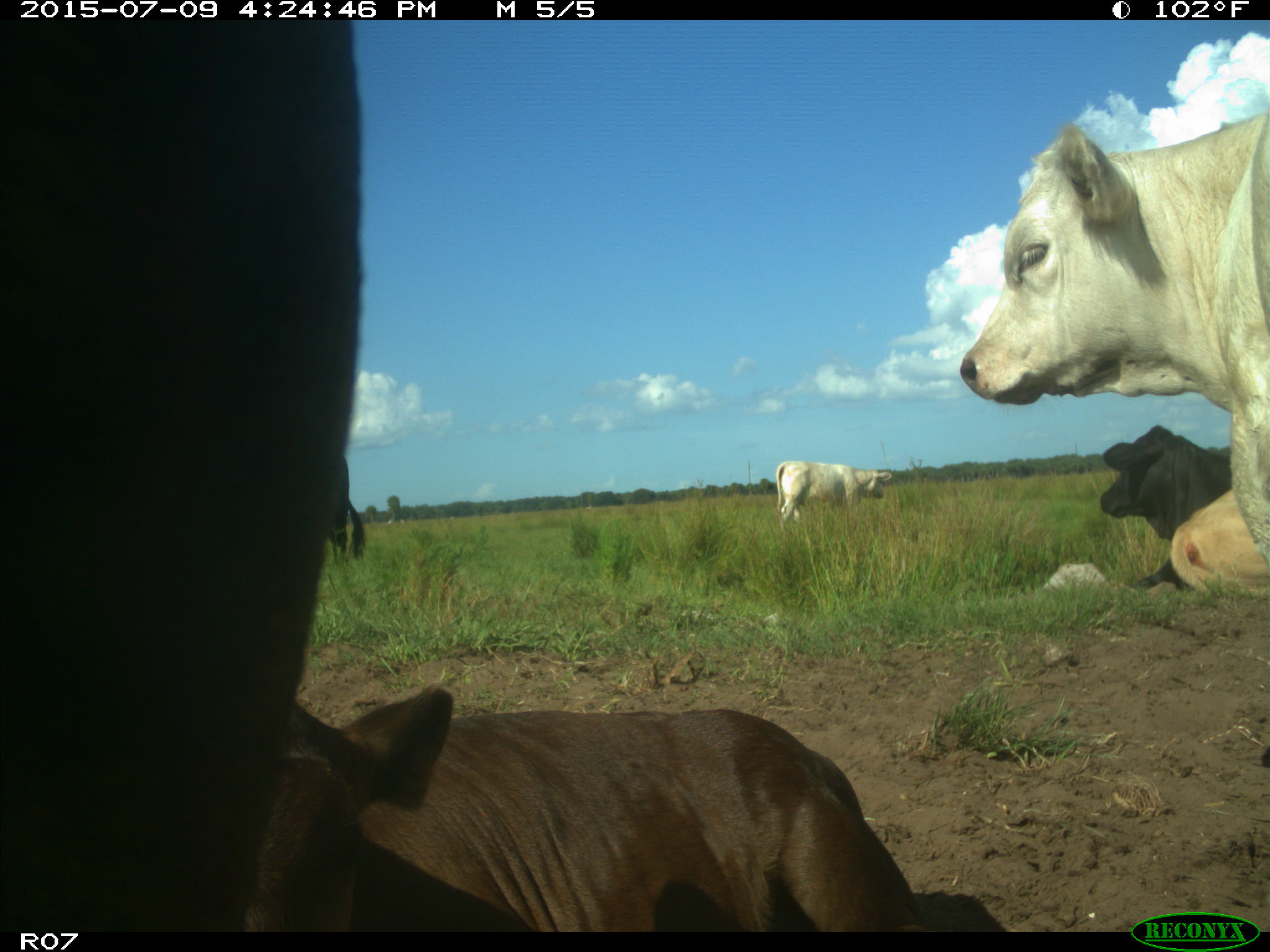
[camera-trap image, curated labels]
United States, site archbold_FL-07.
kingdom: Animalia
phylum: Chordata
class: Mammalia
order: Artiodactyla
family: Bovidae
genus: Bos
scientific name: Bos taurus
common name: domestic cow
Bos taurus (domestic cow).